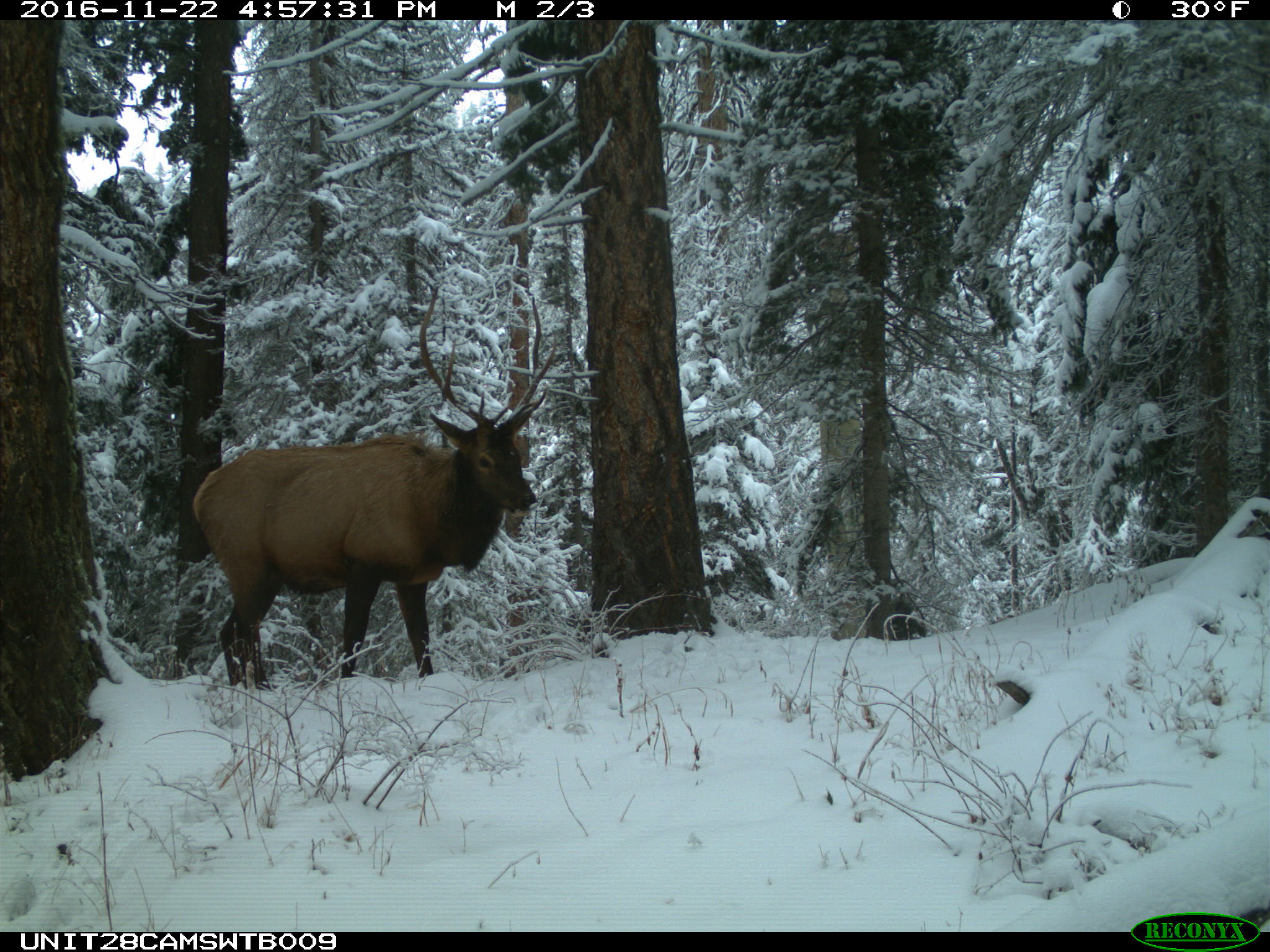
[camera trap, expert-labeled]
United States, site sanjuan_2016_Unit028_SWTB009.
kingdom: Animalia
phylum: Chordata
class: Mammalia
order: Artiodactyla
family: Cervidae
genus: Cervus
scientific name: Cervus elaphus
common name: red deer